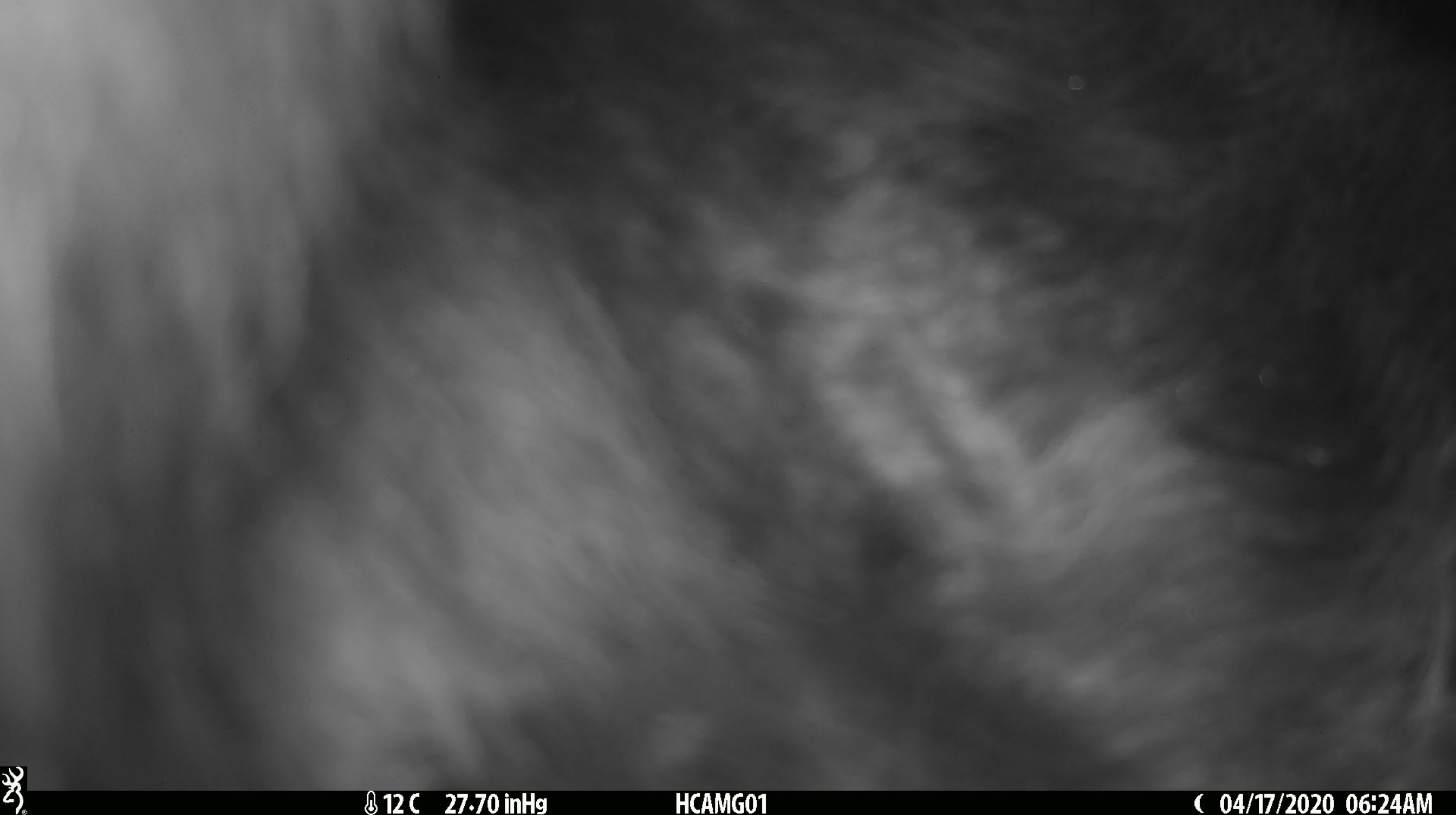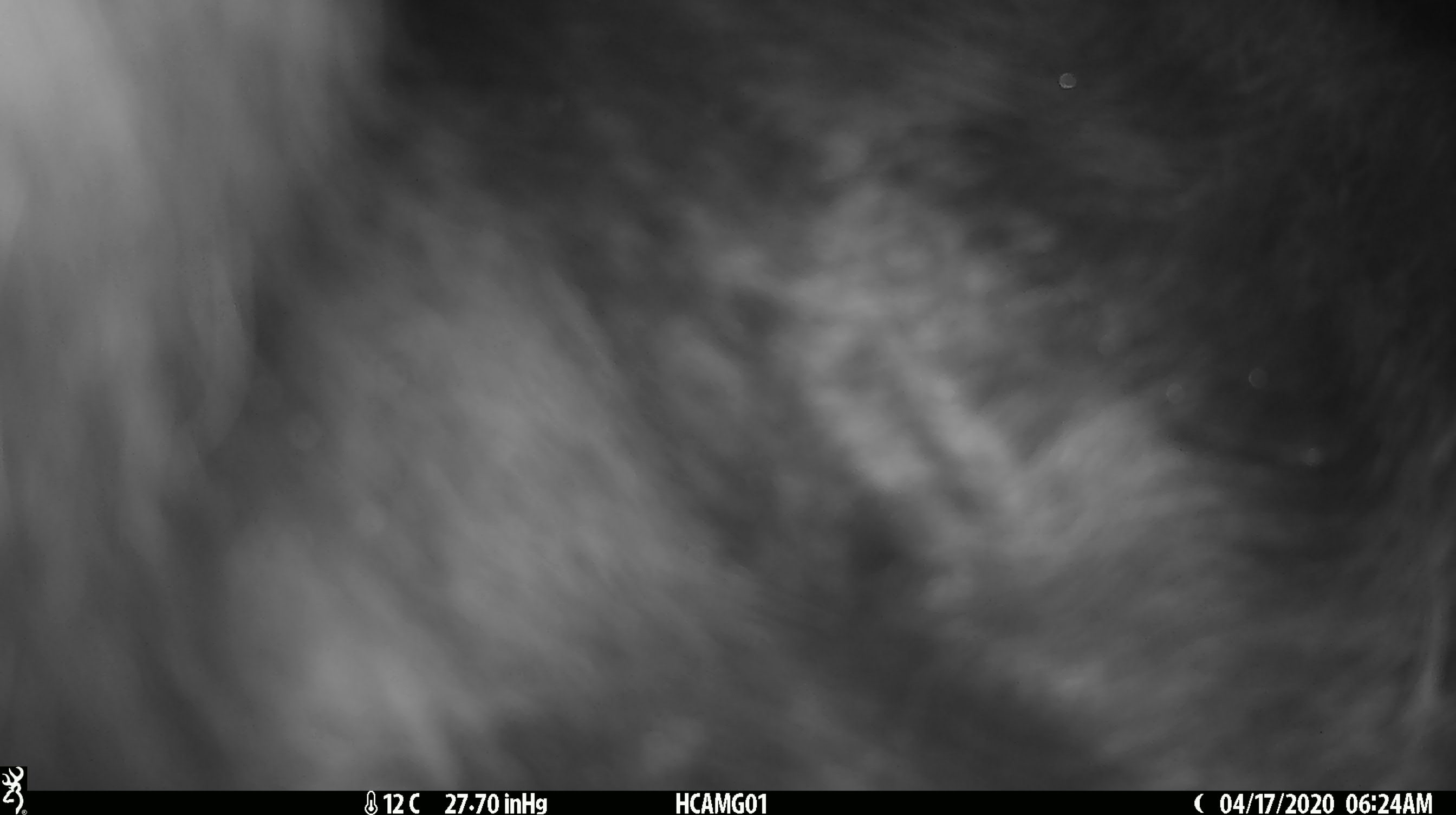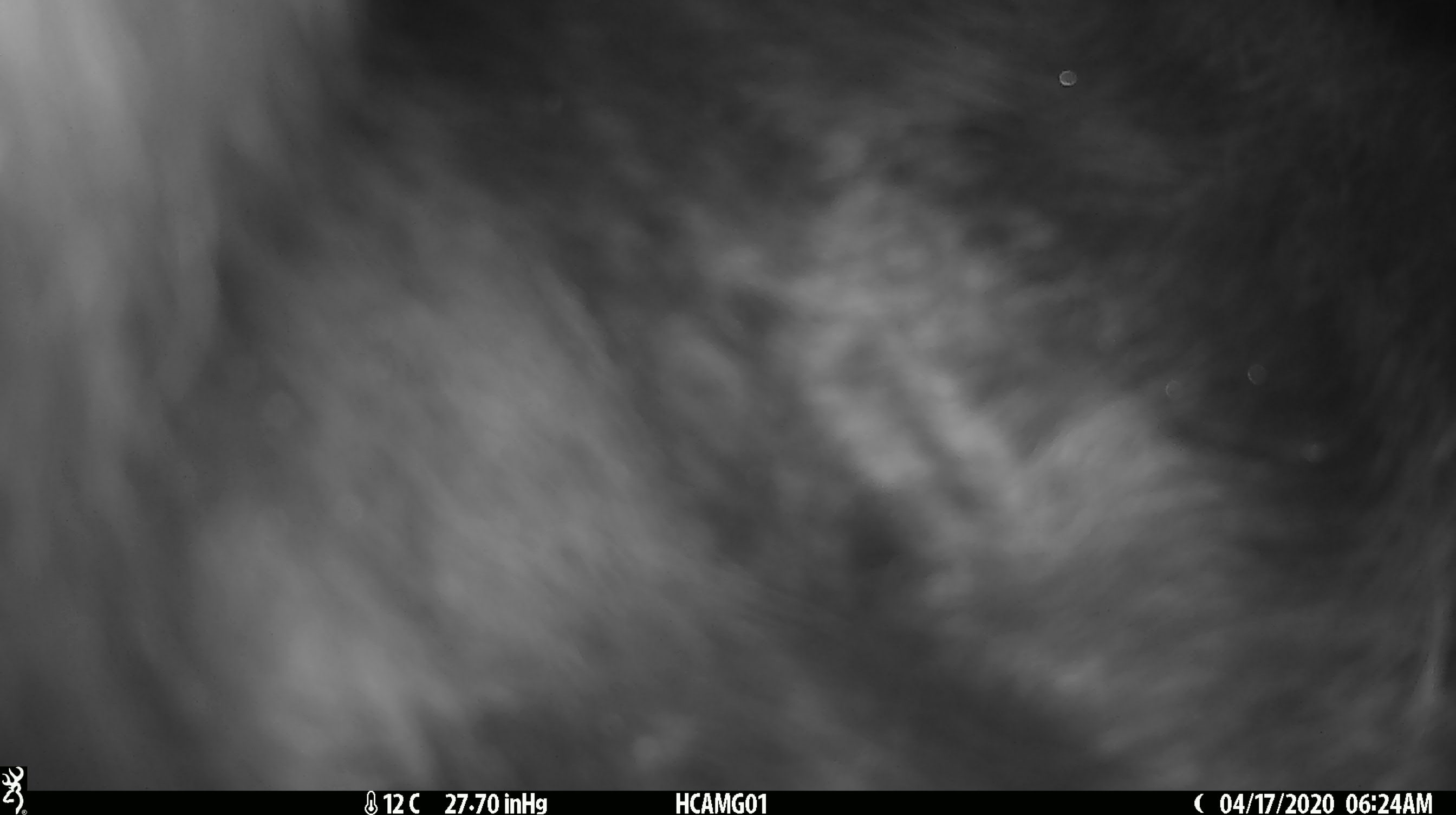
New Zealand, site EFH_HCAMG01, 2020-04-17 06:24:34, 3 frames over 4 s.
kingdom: Animalia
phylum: Chordata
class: Mammalia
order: Artiodactyla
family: Bovidae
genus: Bos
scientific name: Bos taurus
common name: domestic cow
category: cow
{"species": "cow (domestic cow) (Bos taurus)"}